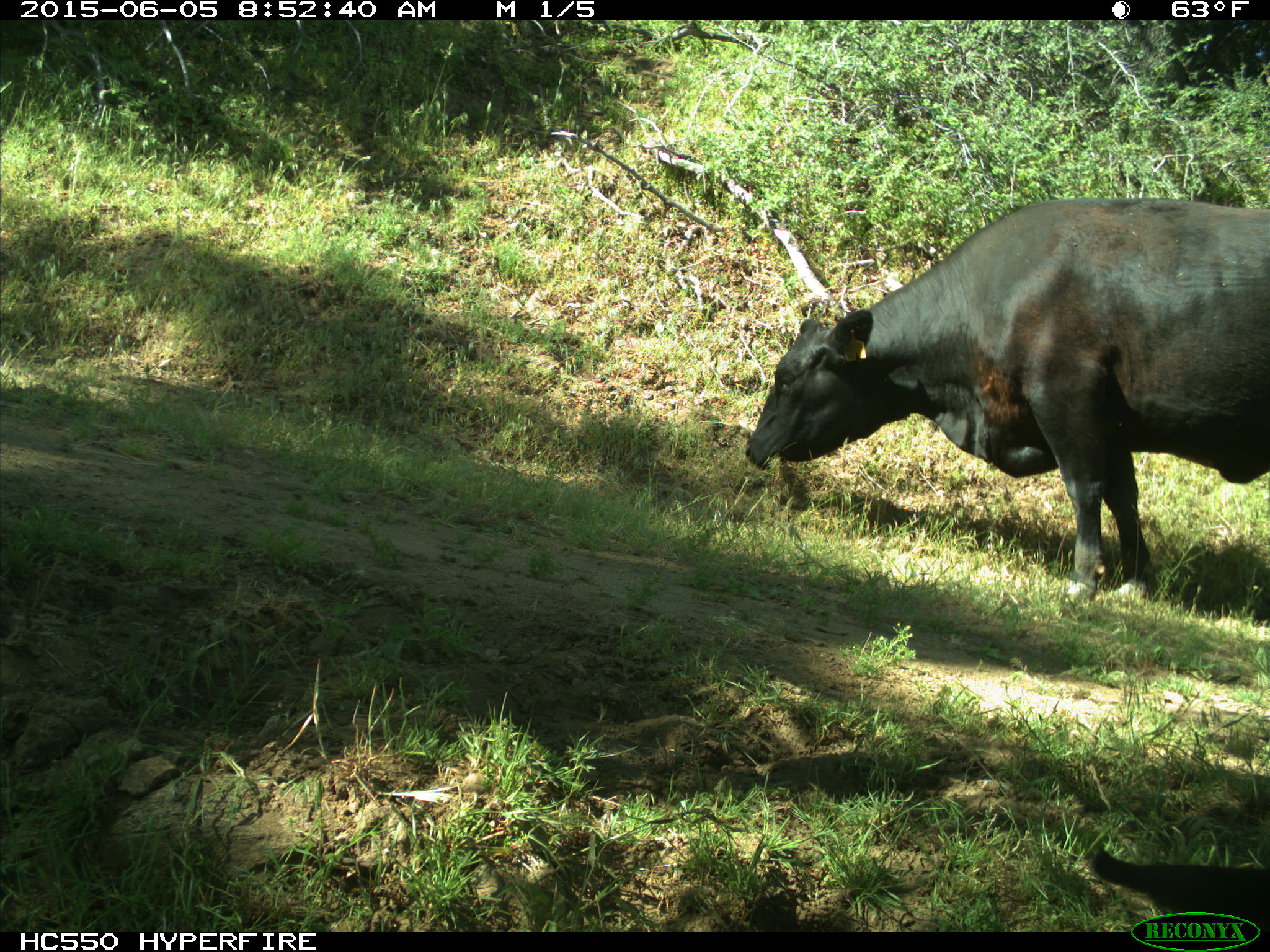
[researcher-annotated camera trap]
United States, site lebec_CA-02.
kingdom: Animalia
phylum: Chordata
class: Mammalia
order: Artiodactyla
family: Bovidae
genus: Bos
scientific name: Bos taurus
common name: domestic cow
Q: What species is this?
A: Bos taurus (domestic cow).